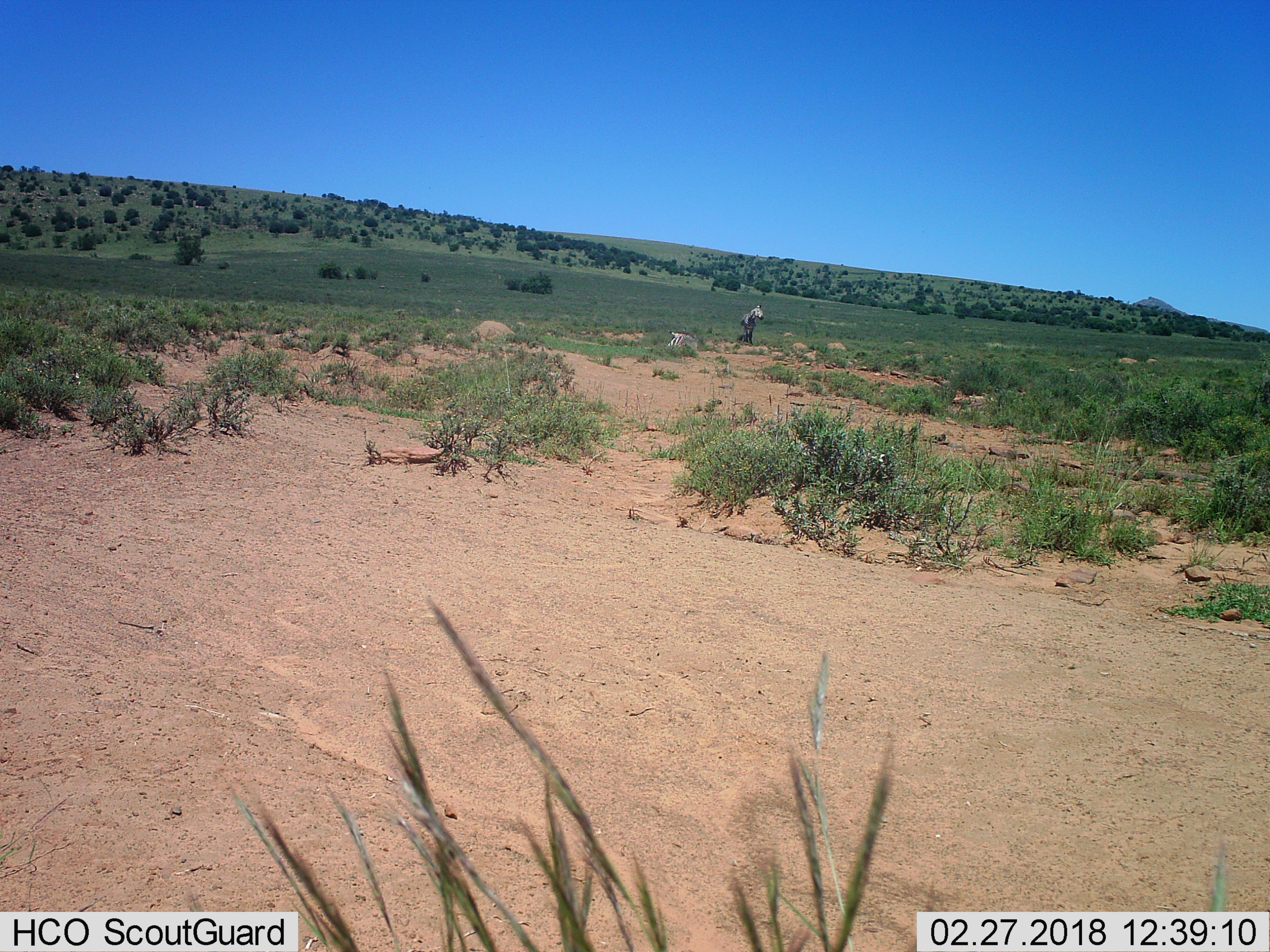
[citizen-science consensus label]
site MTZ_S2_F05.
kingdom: Animalia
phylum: Chordata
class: Mammalia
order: Perissodactyla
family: Equidae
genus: Equus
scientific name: Equus zebra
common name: mountain zebra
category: zebramountain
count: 2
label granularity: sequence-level